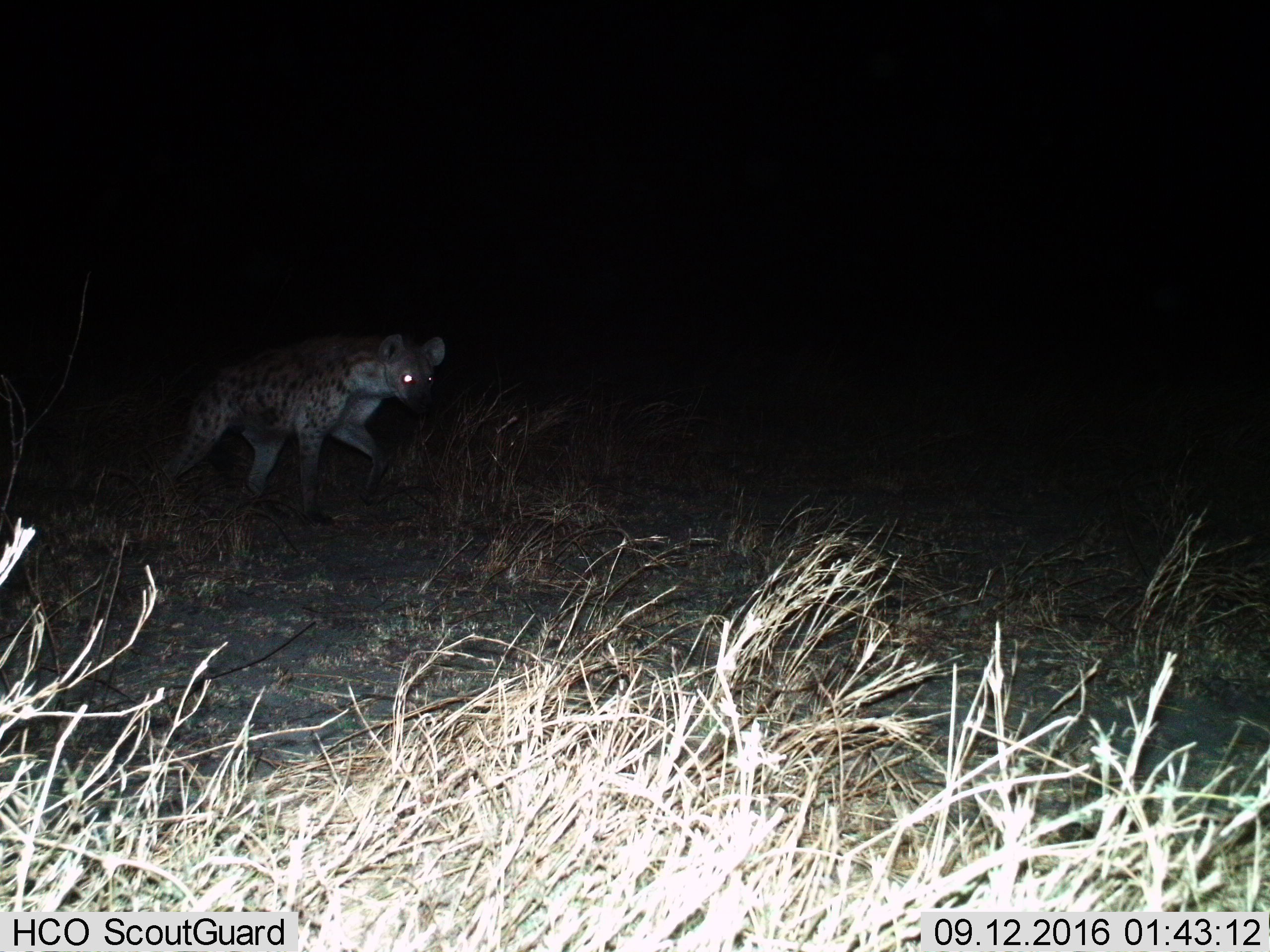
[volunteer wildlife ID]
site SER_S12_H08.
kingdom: Animalia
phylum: Chordata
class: Mammalia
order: Carnivora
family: Hyaenidae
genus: Crocuta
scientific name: Crocuta crocuta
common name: spotted hyena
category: hyenaspotted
Hyenaspotted (spotted hyena) (Crocuta crocuta), count 1. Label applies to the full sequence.